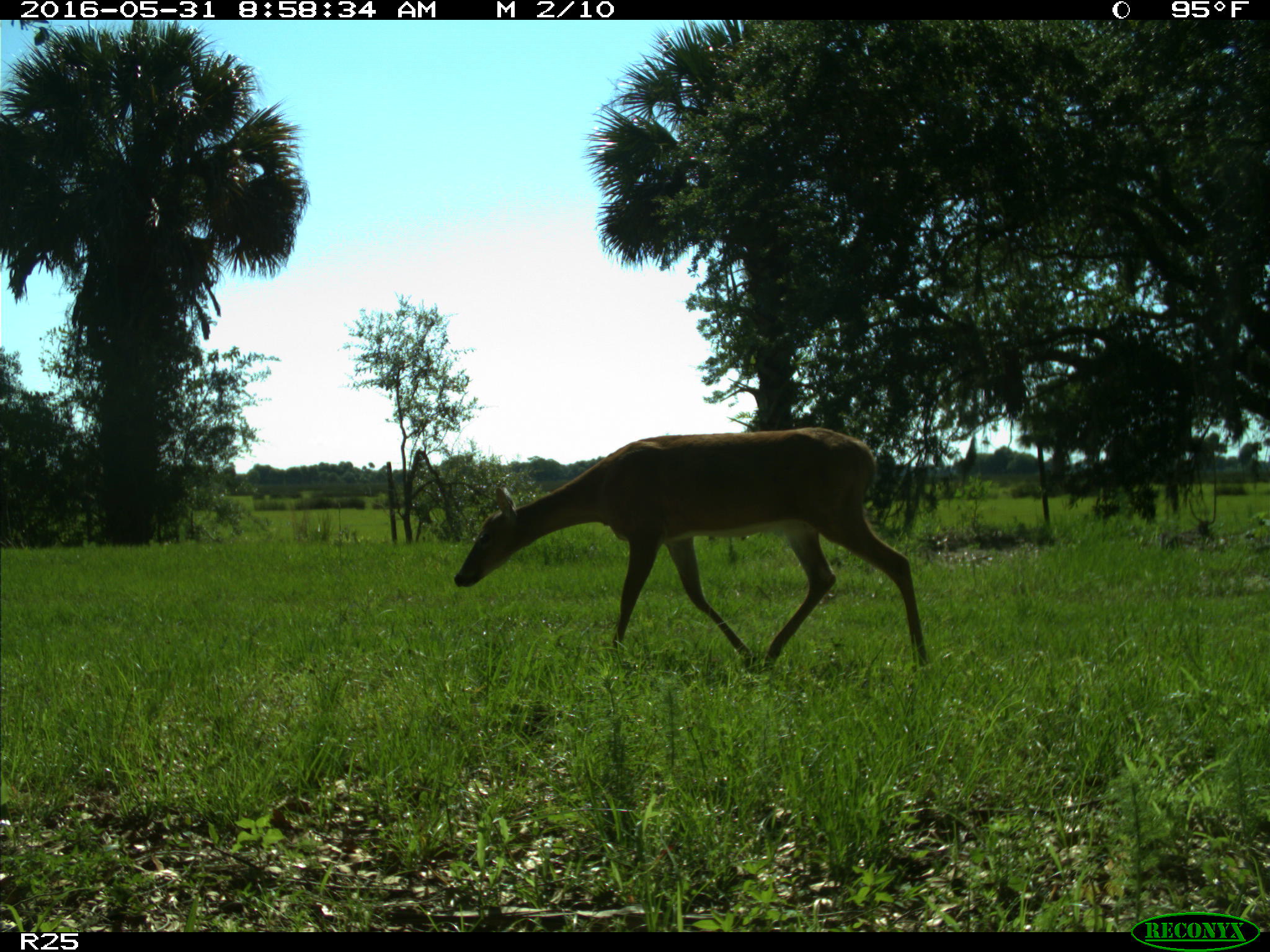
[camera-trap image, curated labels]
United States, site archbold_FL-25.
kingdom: Animalia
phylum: Chordata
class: Mammalia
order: Artiodactyla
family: Cervidae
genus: Odocoileus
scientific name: Odocoileus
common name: deer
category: unidentified deer